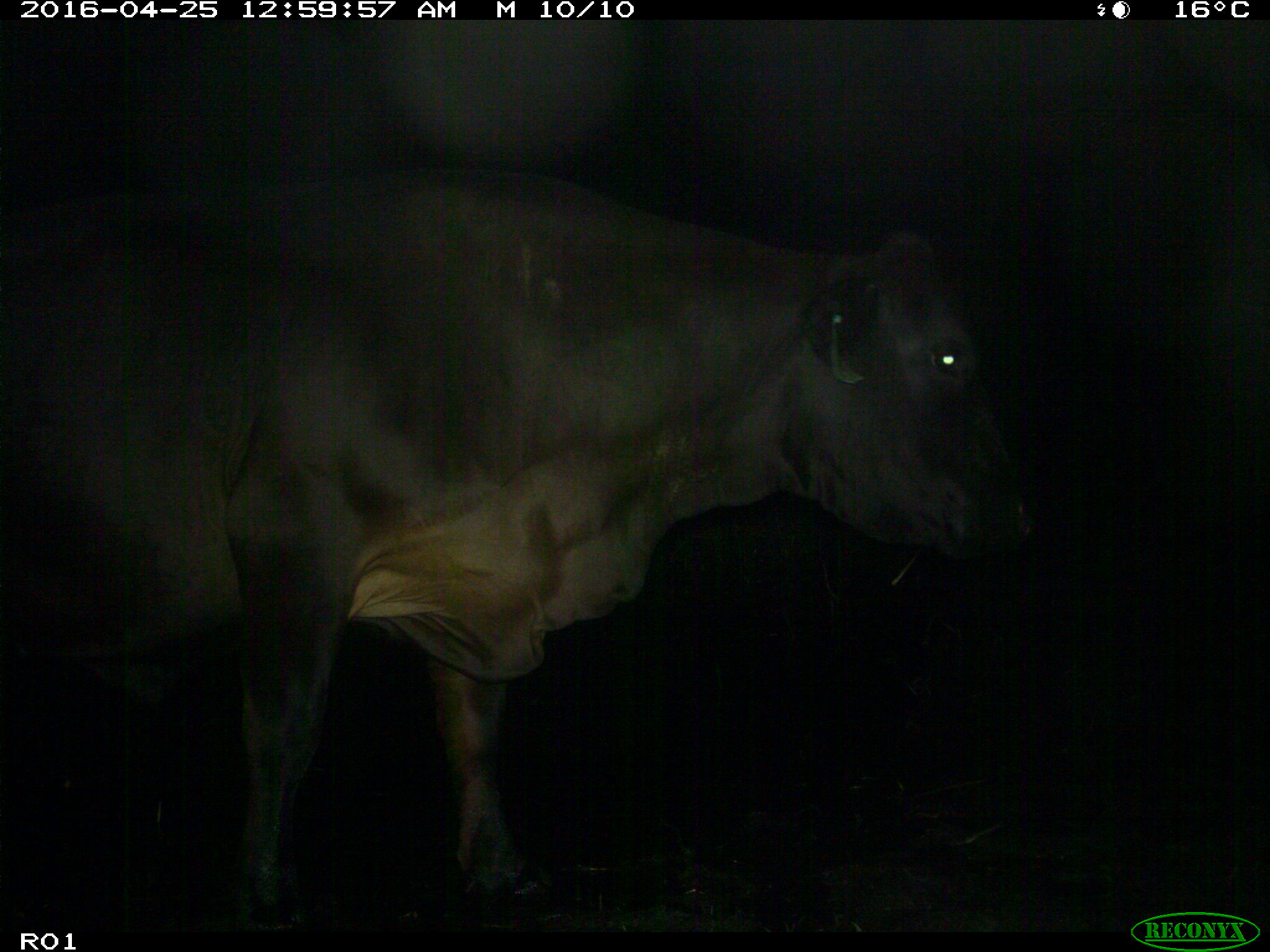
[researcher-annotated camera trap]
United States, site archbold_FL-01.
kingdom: Animalia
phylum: Chordata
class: Mammalia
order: Artiodactyla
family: Bovidae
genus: Bos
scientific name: Bos taurus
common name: domestic cow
Bos taurus (domestic cow).